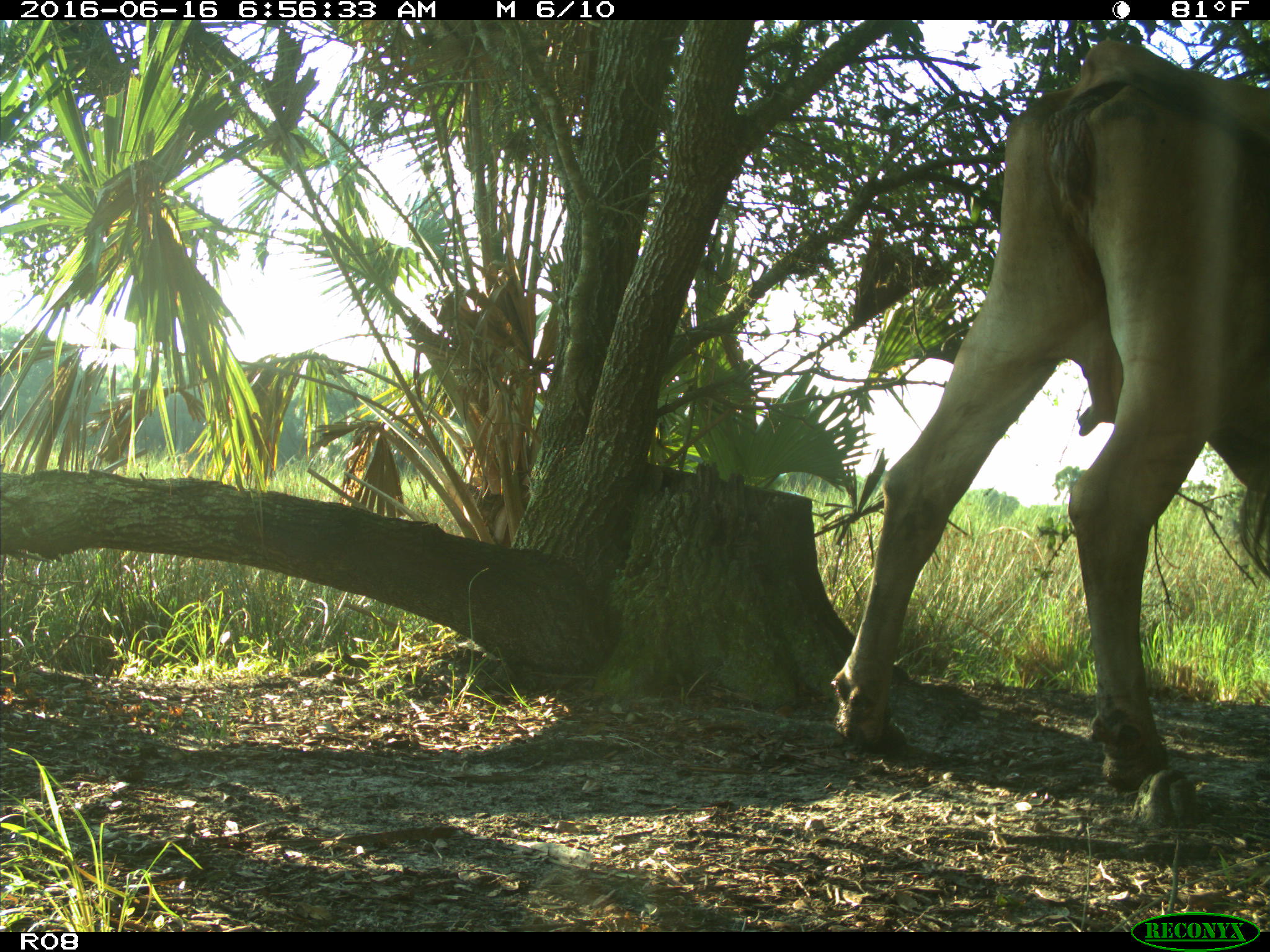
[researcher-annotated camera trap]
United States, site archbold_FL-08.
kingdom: Animalia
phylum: Chordata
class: Mammalia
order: Artiodactyla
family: Bovidae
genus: Bos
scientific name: Bos taurus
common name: domestic cow